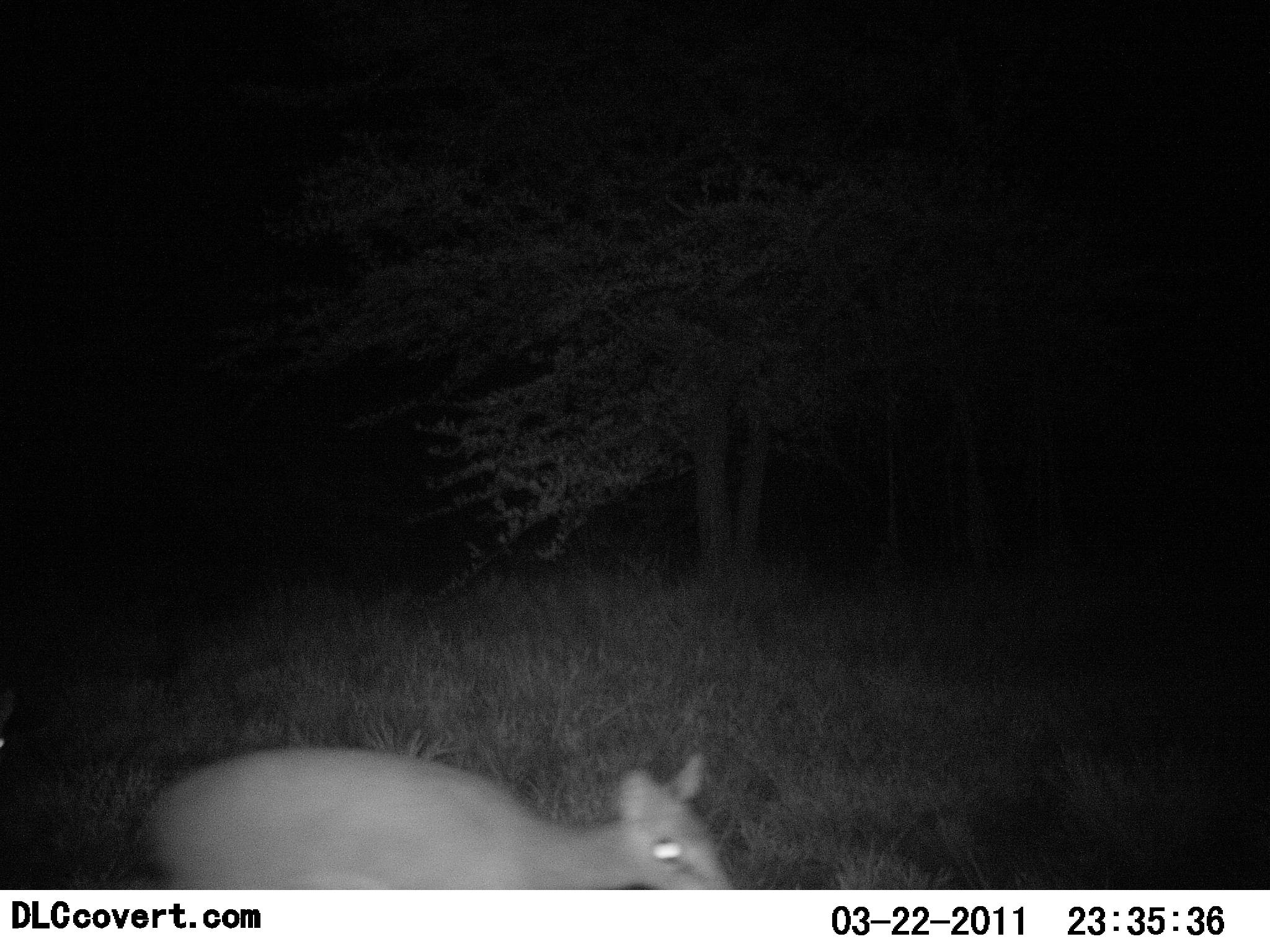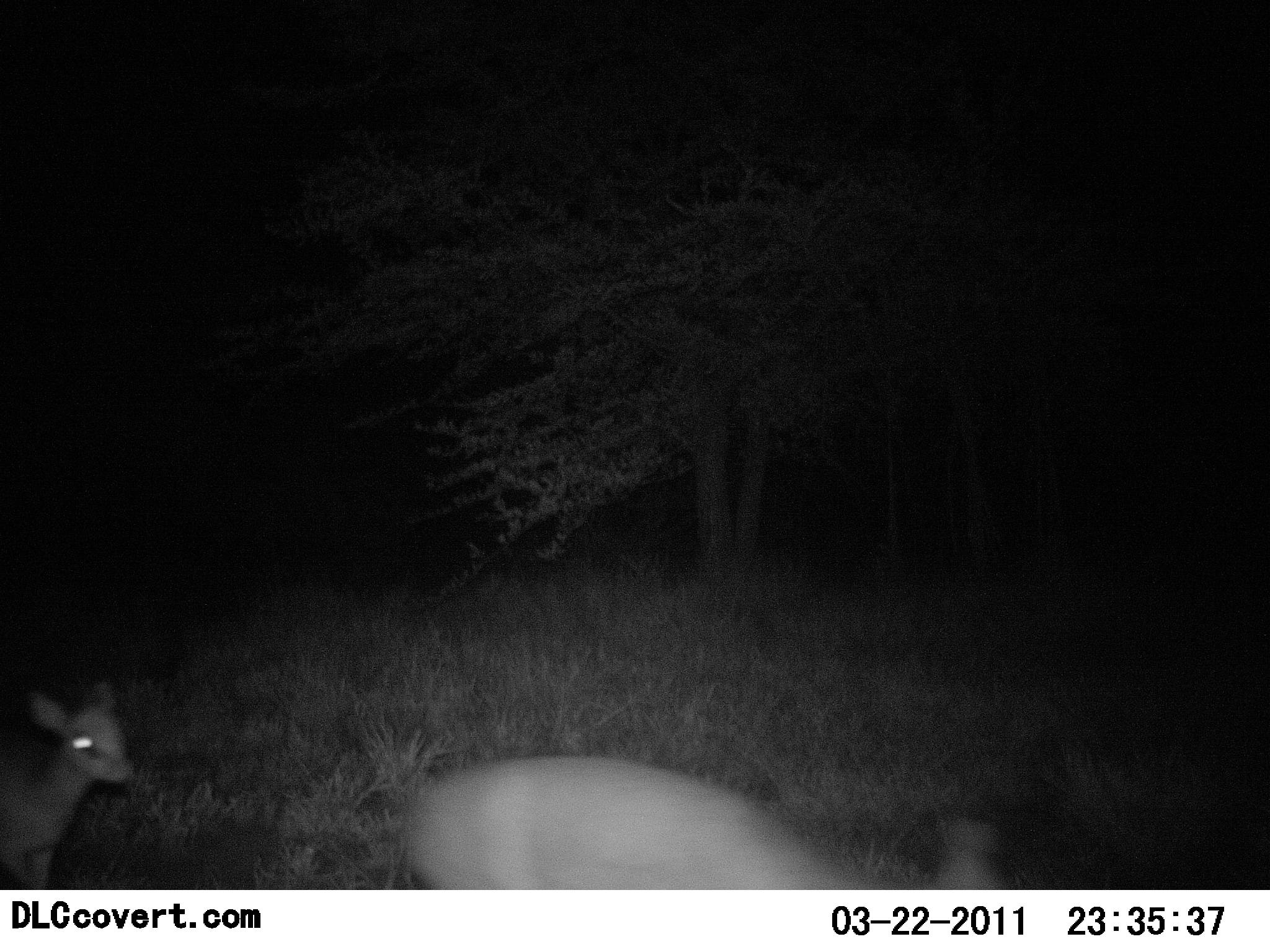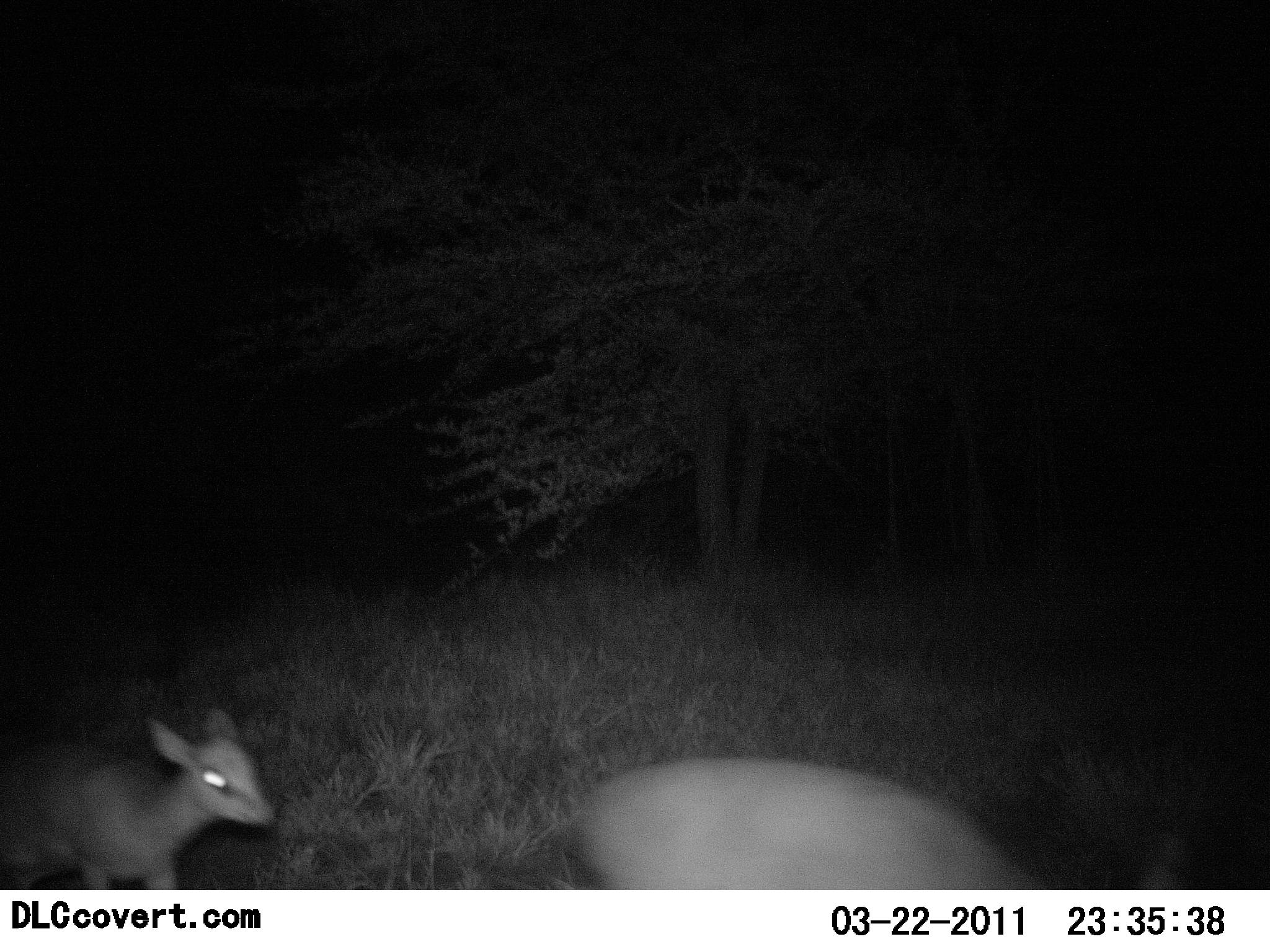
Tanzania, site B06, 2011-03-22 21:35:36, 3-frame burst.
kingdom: Animalia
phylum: Chordata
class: Mammalia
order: Artiodactyla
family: Bovidae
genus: Madoqua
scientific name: Madoqua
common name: dikdik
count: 2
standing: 0%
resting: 0%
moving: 100%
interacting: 0%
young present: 64%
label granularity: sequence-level